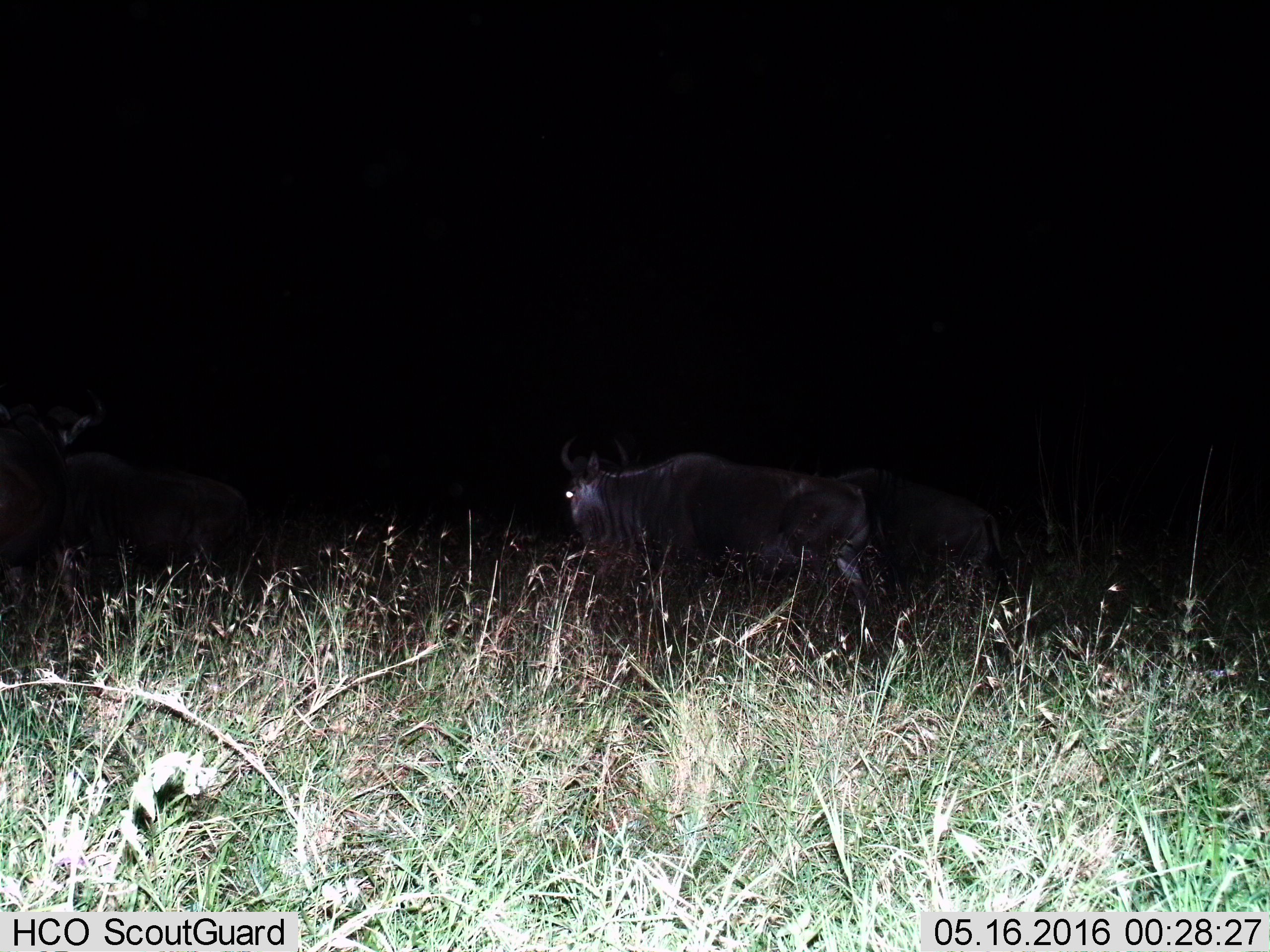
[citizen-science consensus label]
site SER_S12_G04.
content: unidentified animal